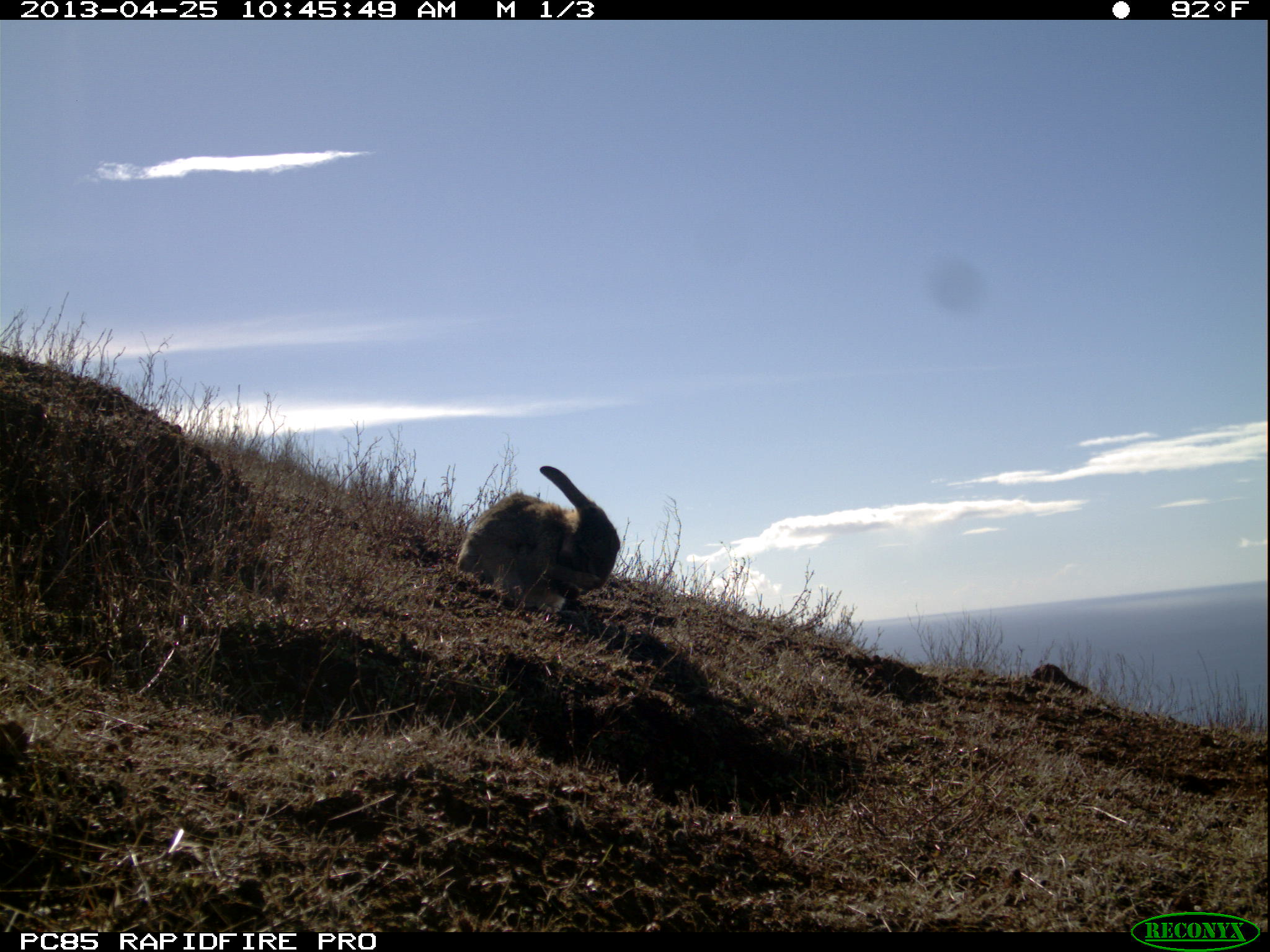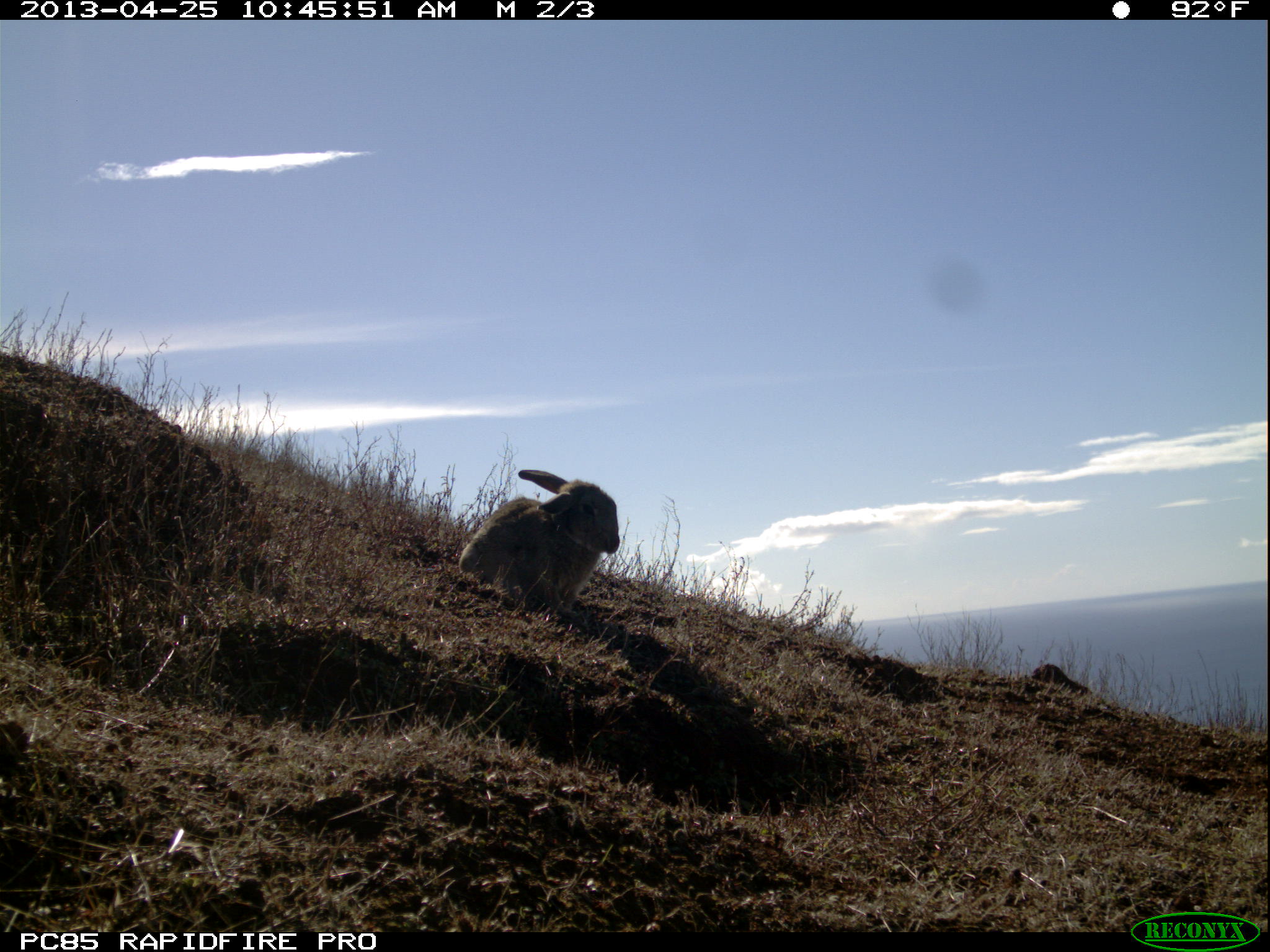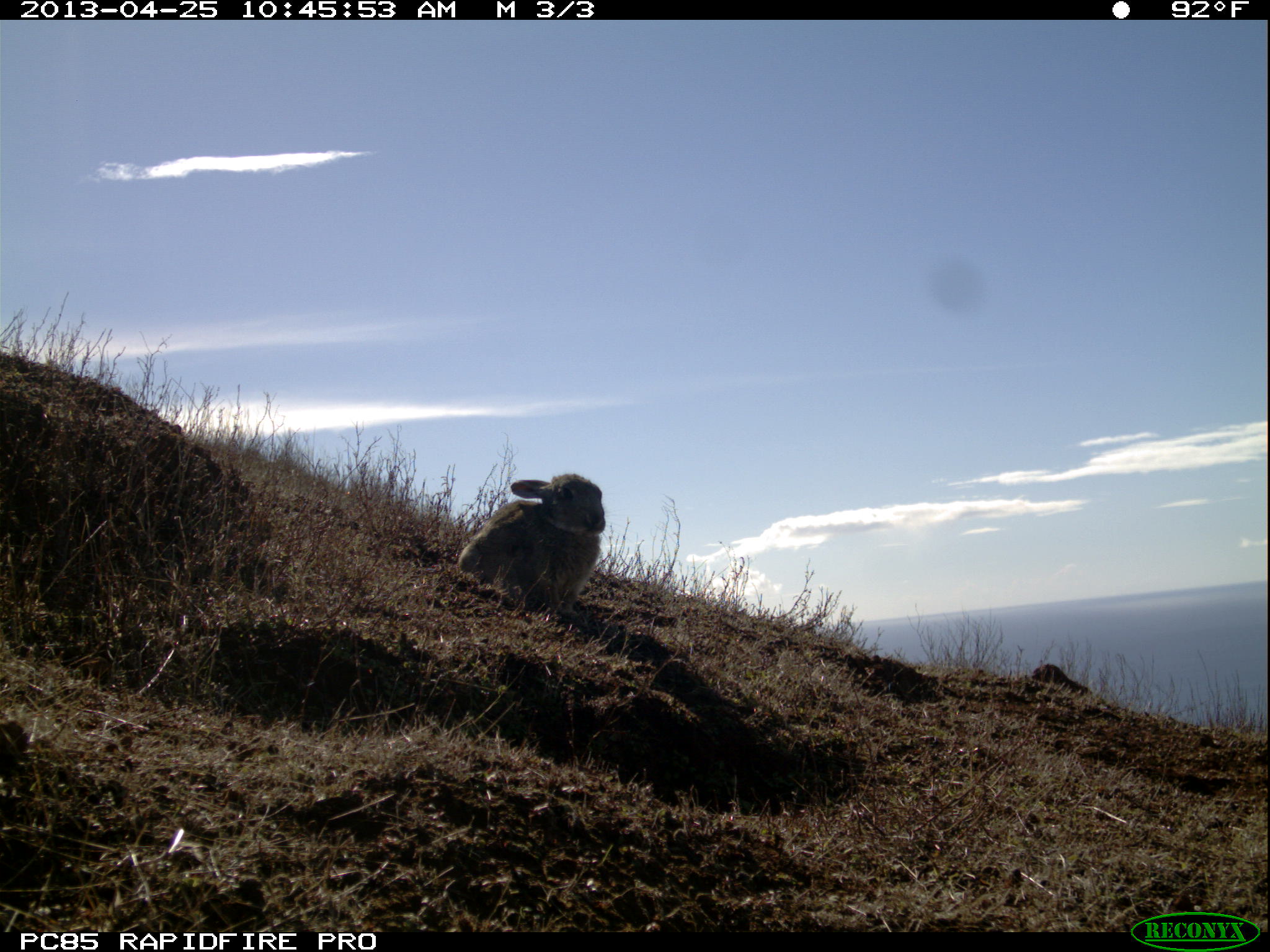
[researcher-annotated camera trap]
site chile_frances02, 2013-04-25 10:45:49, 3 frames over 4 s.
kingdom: Animalia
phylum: Chordata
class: Mammalia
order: Lagomorpha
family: Leporidae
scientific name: Leporidae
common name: rabbits and hares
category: rabbit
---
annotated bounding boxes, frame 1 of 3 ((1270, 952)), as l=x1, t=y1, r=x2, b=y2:
rabbit: l=453, t=463, r=621, b=627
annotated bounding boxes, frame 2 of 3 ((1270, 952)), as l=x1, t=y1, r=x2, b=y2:
rabbit: l=454, t=473, r=621, b=626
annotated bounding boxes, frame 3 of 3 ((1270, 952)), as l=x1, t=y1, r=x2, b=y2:
rabbit: l=453, t=473, r=609, b=626